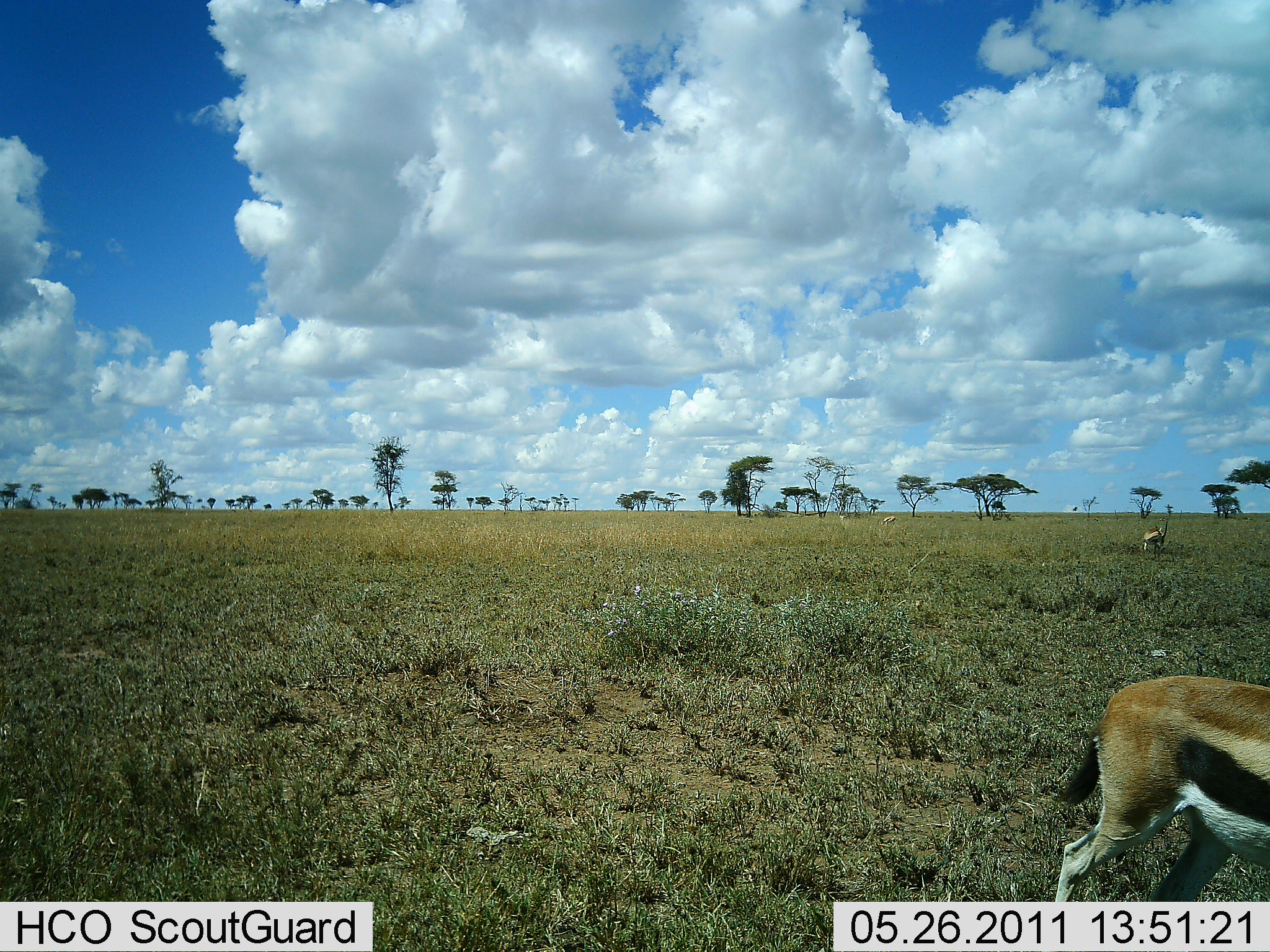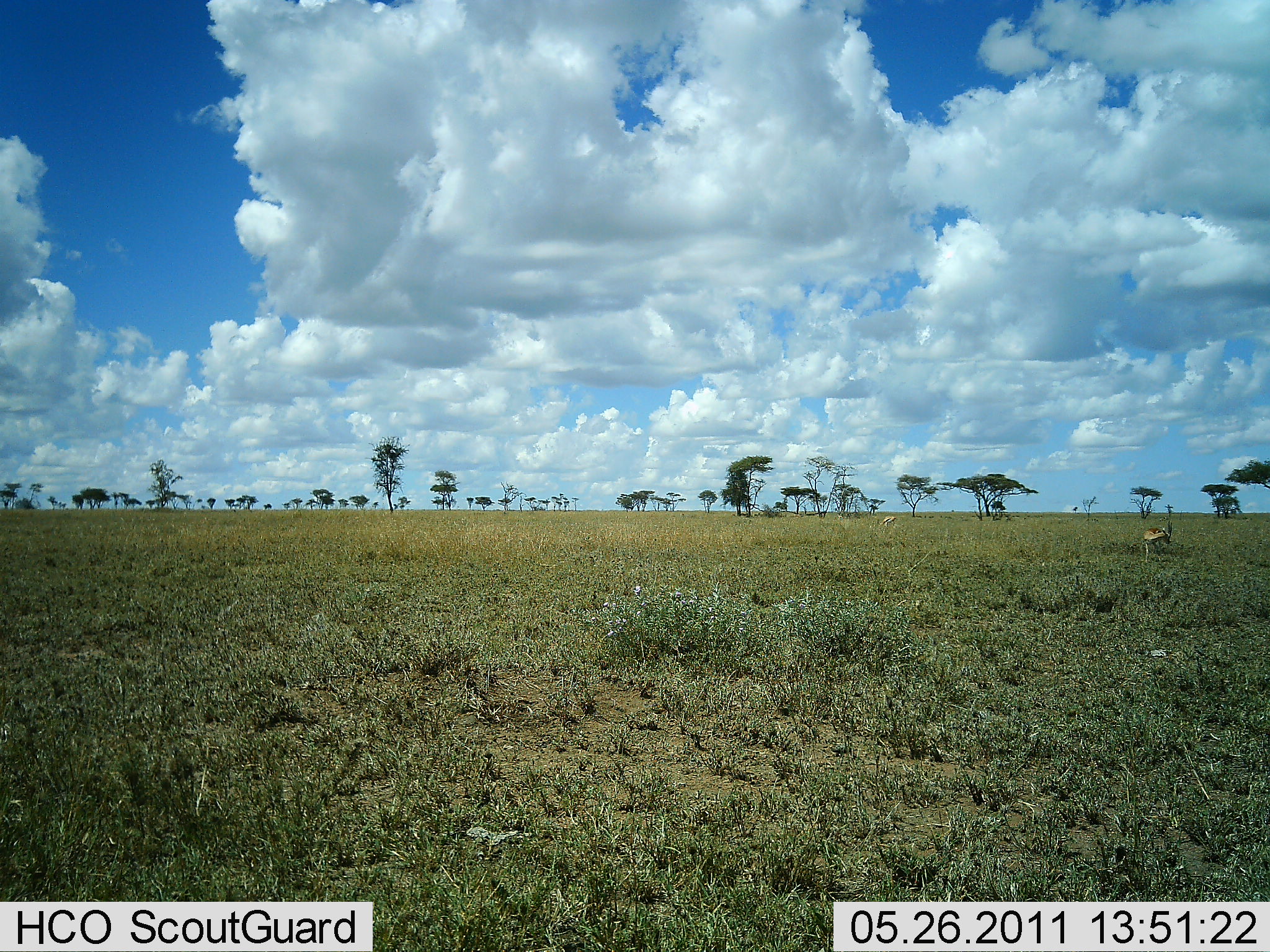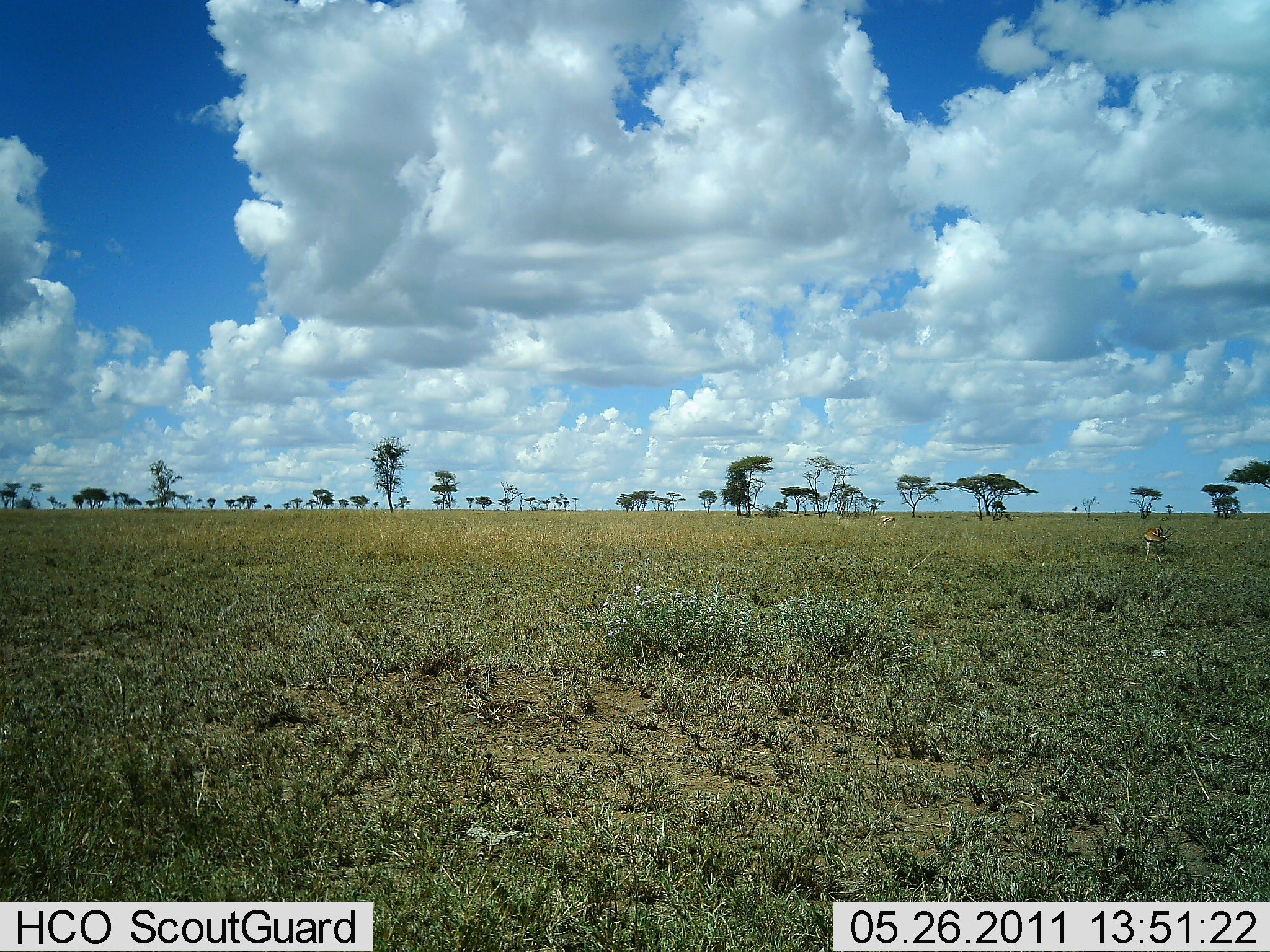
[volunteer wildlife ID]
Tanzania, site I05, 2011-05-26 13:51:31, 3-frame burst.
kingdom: Animalia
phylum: Chordata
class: Mammalia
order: Artiodactyla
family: Bovidae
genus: Eudorcas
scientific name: Eudorcas thomsonii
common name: thomson's gazelle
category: gazellethomsons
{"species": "gazellethomsons (thomson's gazelle) (Eudorcas thomsonii)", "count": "2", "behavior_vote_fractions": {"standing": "67%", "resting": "0%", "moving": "83%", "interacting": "0%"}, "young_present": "0%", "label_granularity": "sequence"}